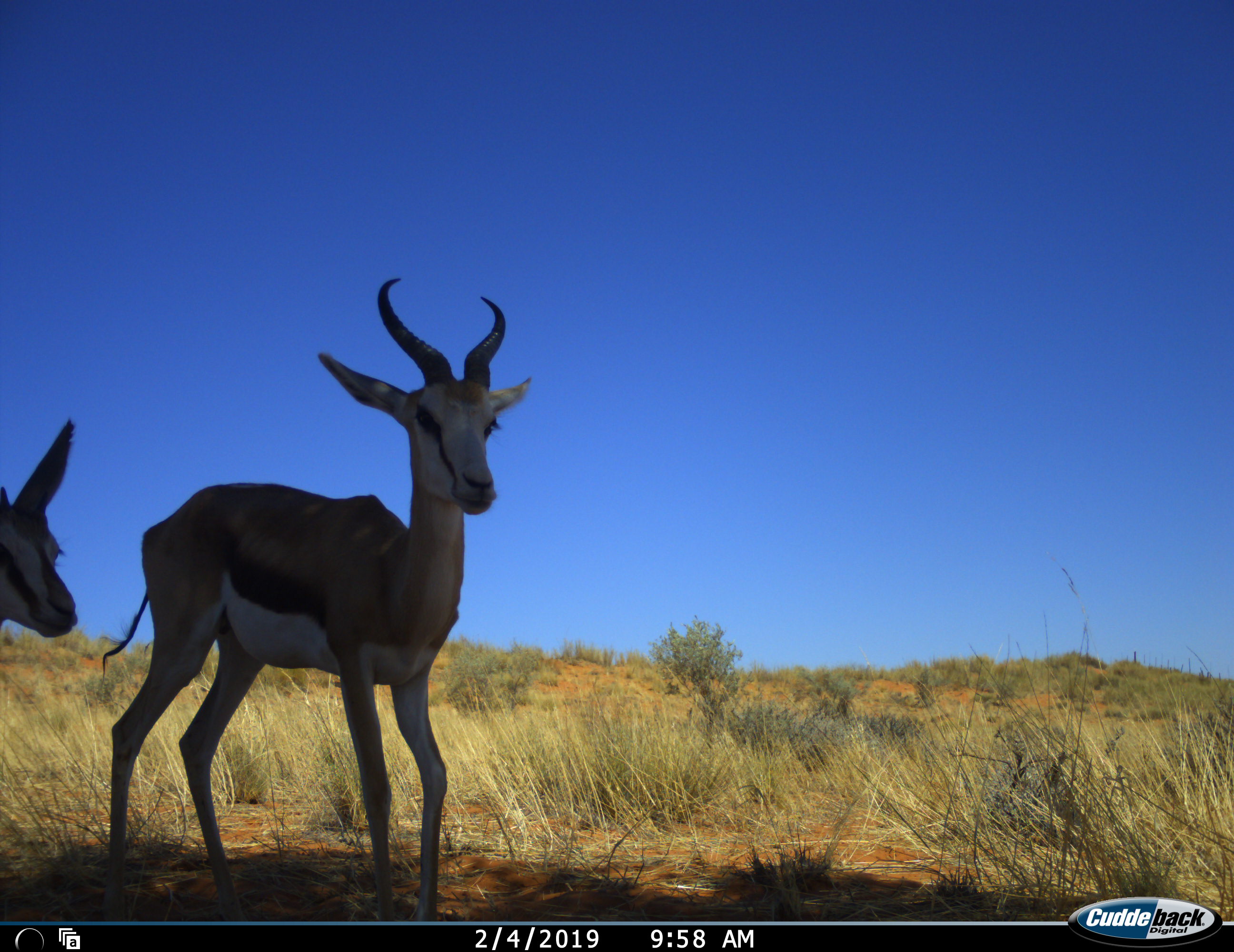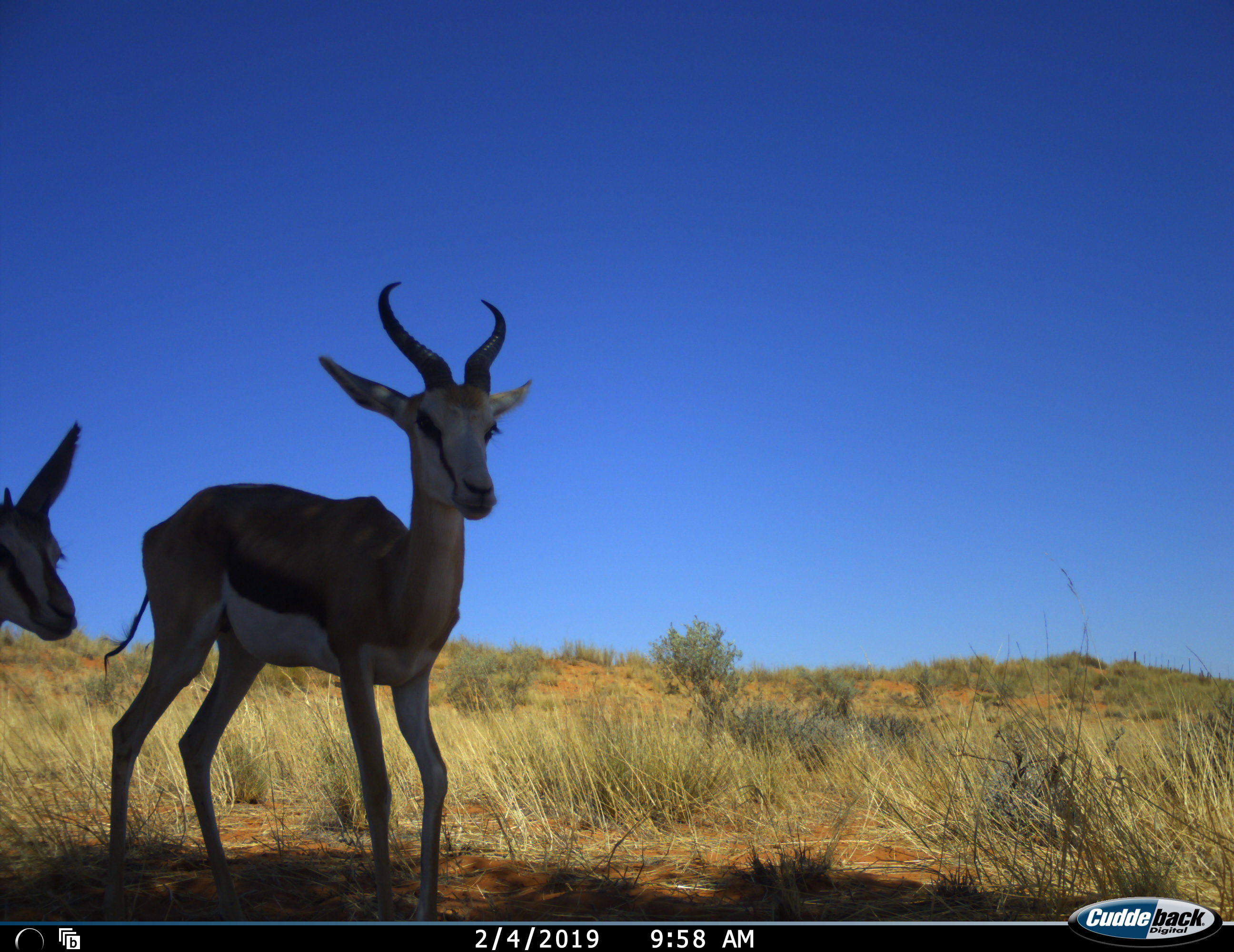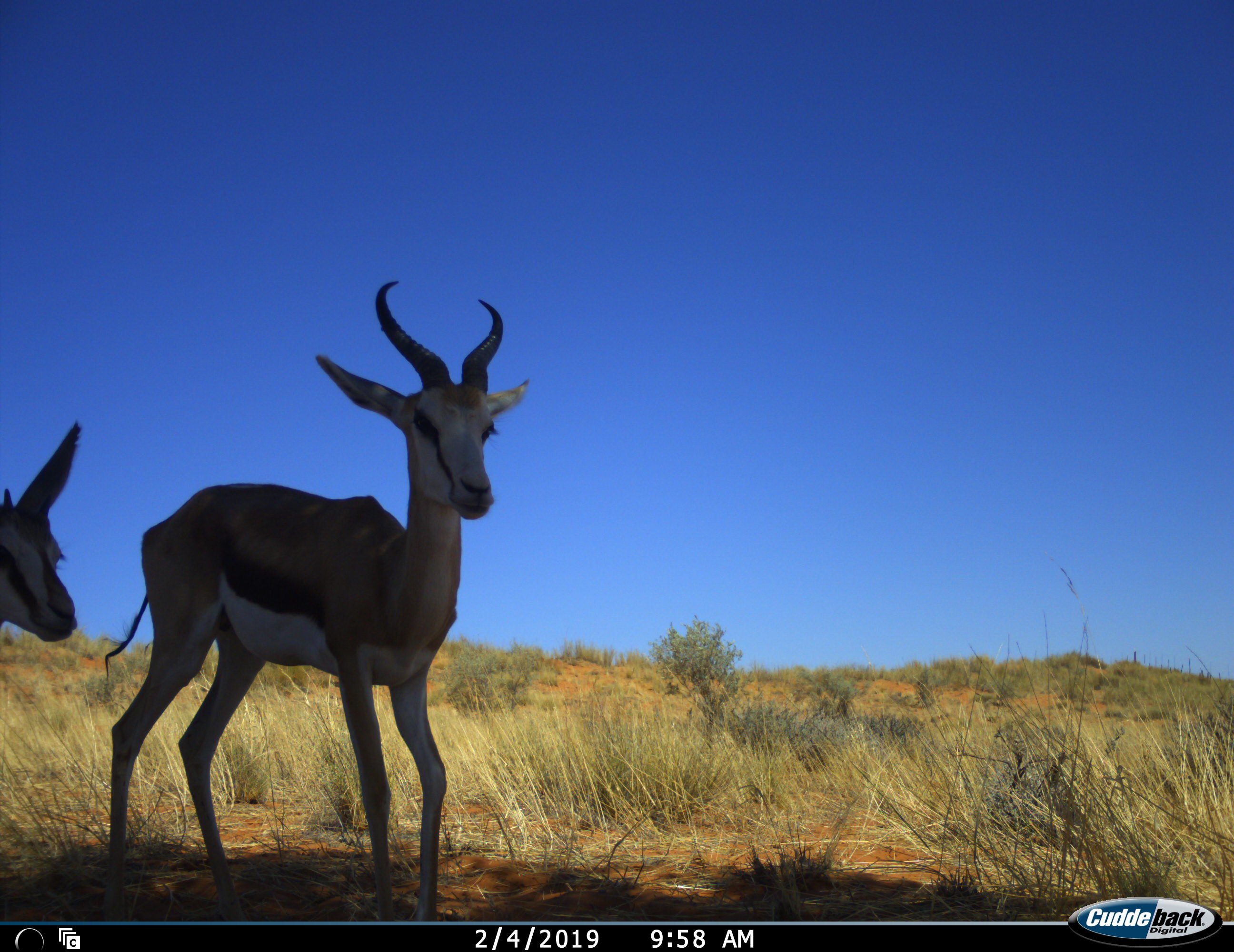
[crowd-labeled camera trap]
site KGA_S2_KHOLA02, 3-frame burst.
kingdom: Animalia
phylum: Chordata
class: Mammalia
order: Artiodactyla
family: Bovidae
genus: Antidorcas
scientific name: Antidorcas marsupialis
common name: springbok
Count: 2.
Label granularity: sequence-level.